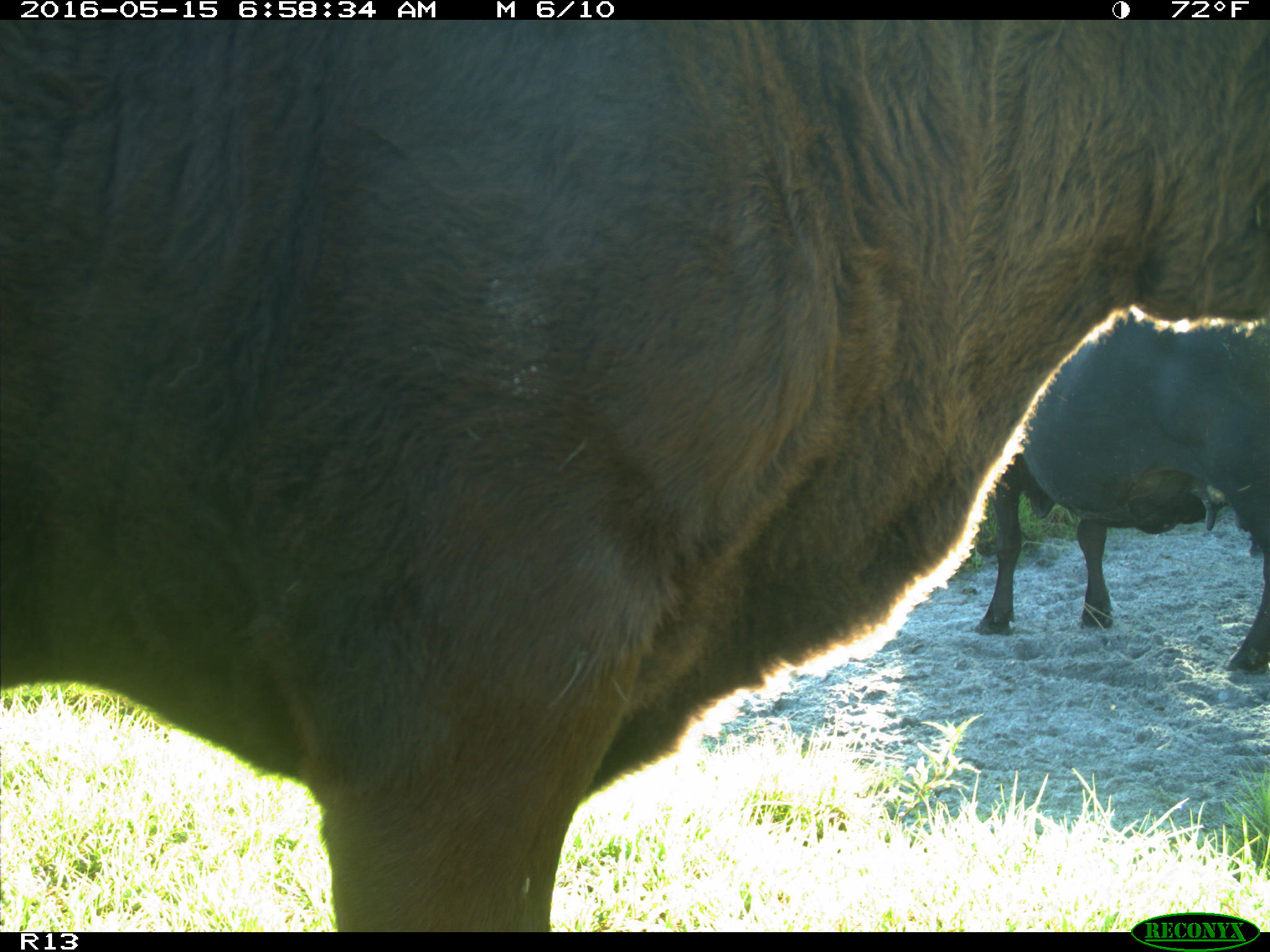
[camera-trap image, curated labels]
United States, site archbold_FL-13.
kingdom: Animalia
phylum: Chordata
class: Mammalia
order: Artiodactyla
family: Bovidae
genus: Bos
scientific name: Bos taurus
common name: domestic cow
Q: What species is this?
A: Bos taurus (domestic cow).